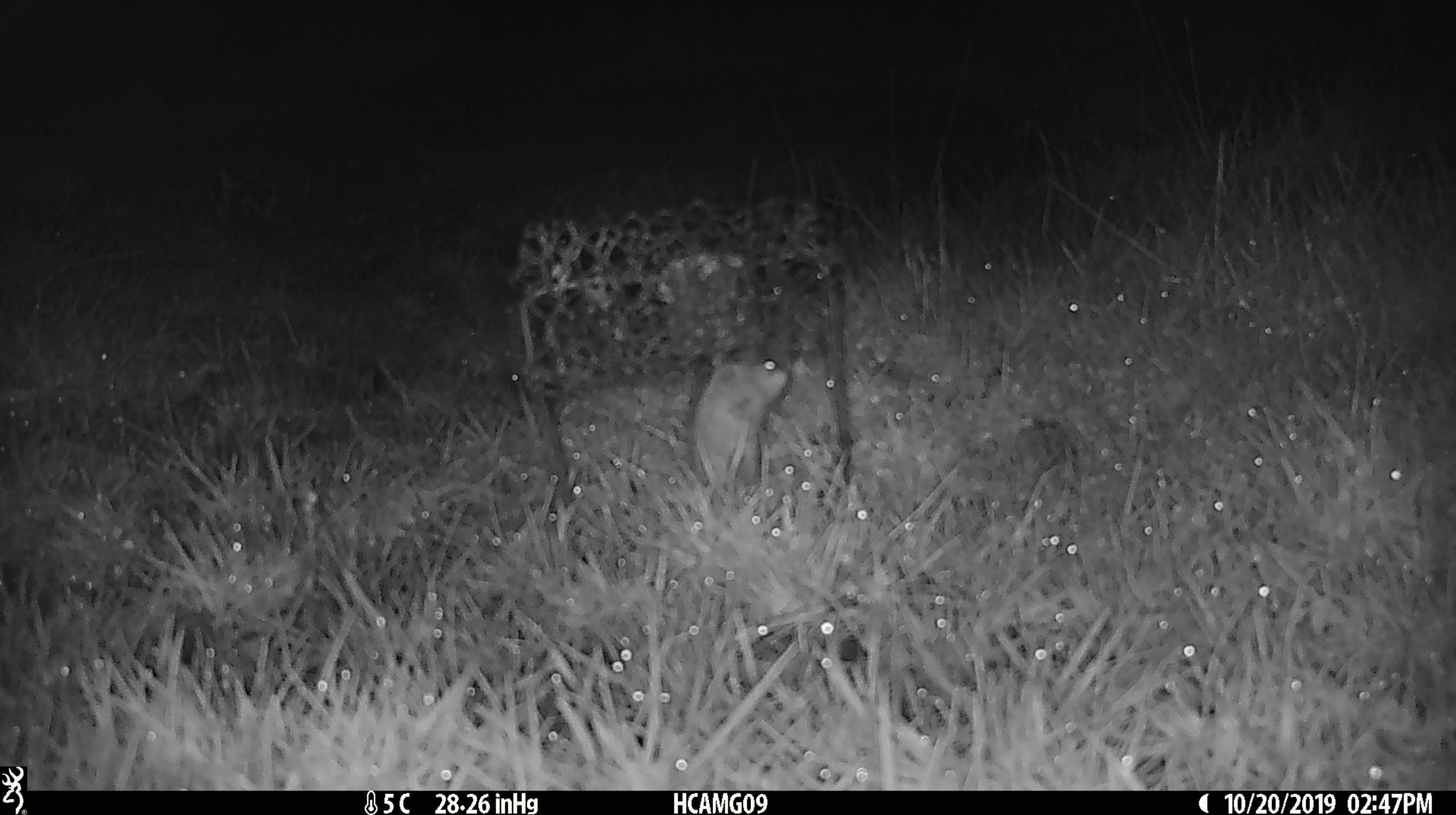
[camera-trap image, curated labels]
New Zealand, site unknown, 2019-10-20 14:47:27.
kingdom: Animalia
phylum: Chordata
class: Mammalia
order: Rodentia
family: Muridae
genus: Mus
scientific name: Mus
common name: mouse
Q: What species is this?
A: Mouse (Mus).